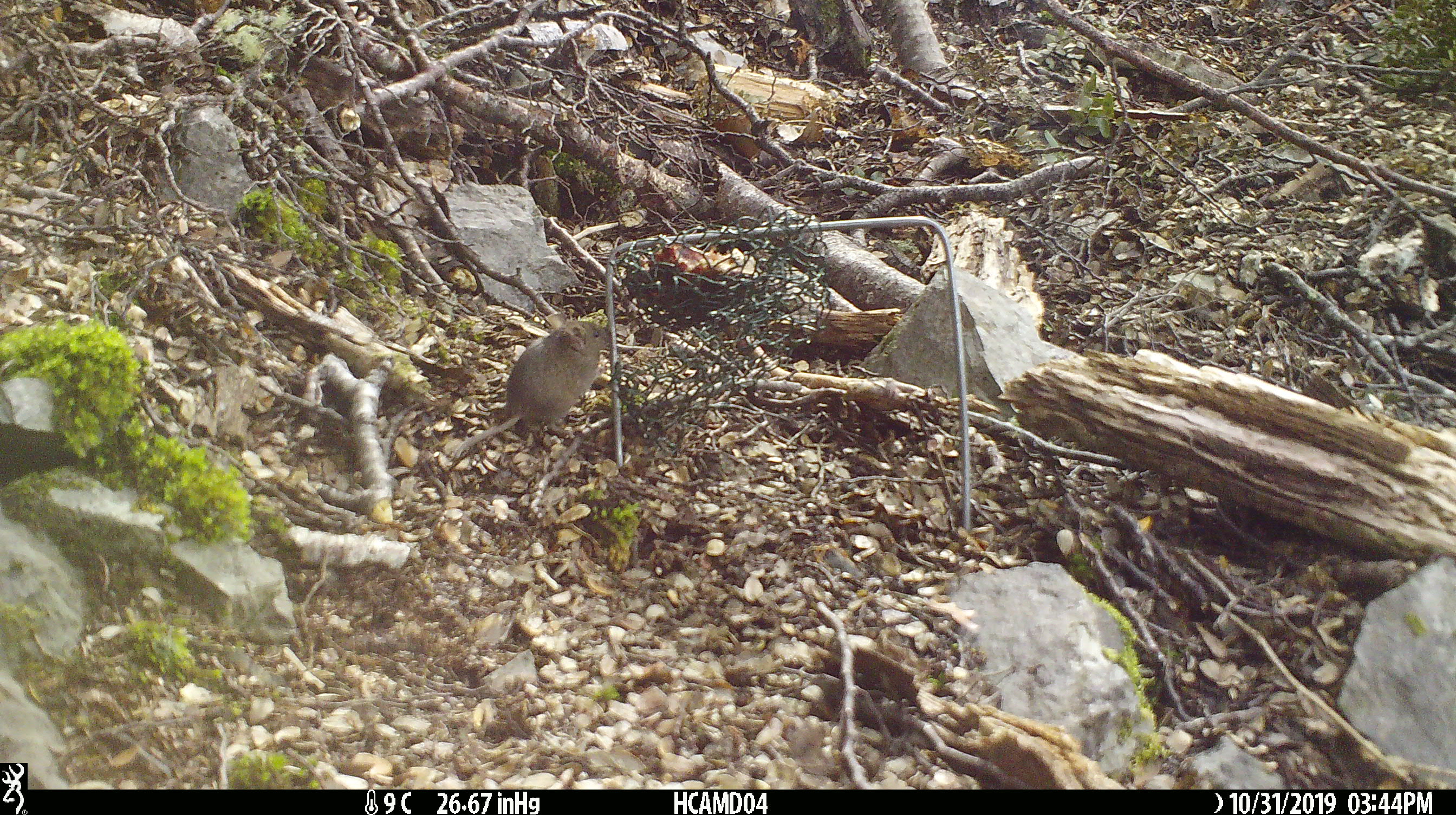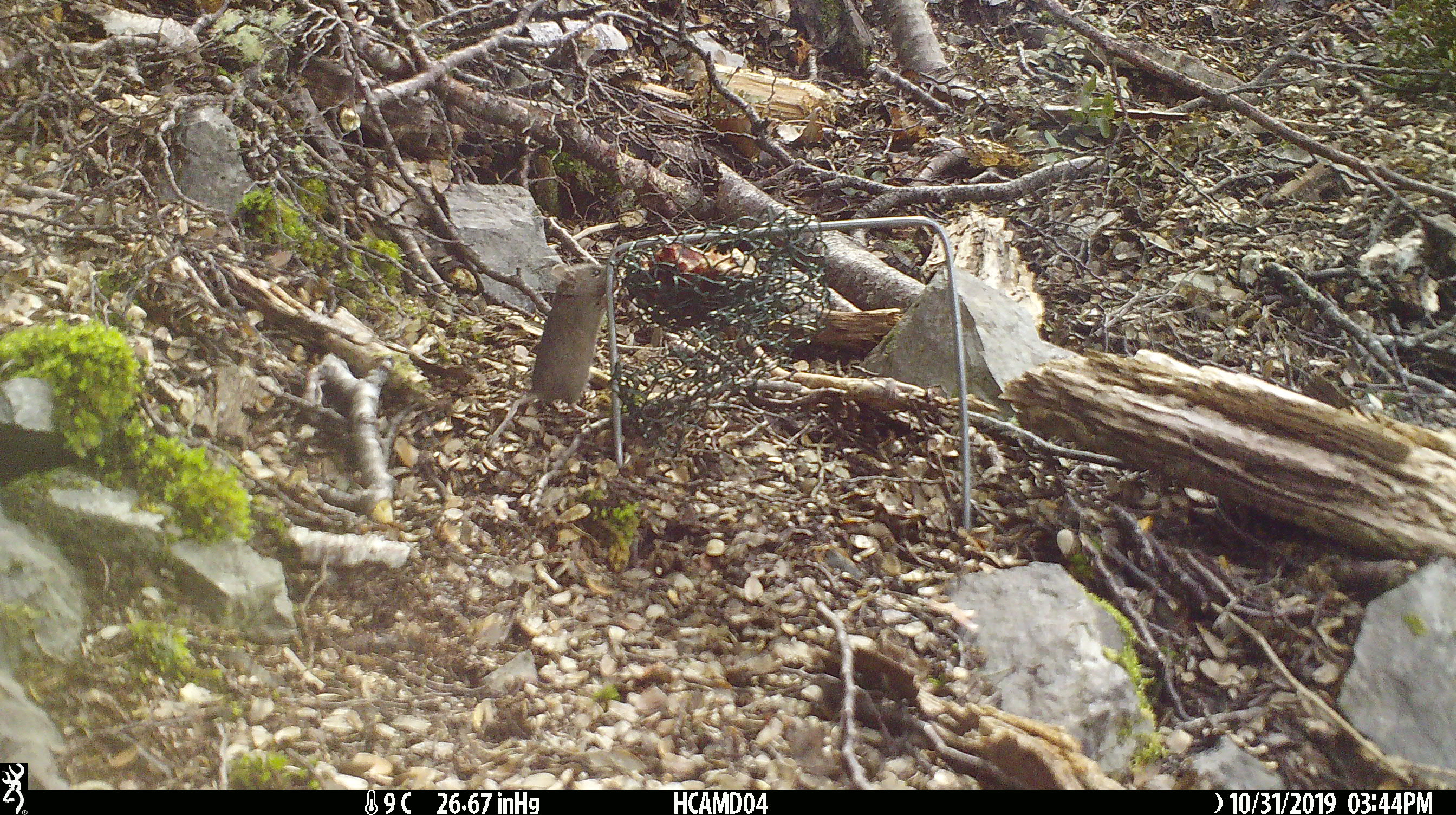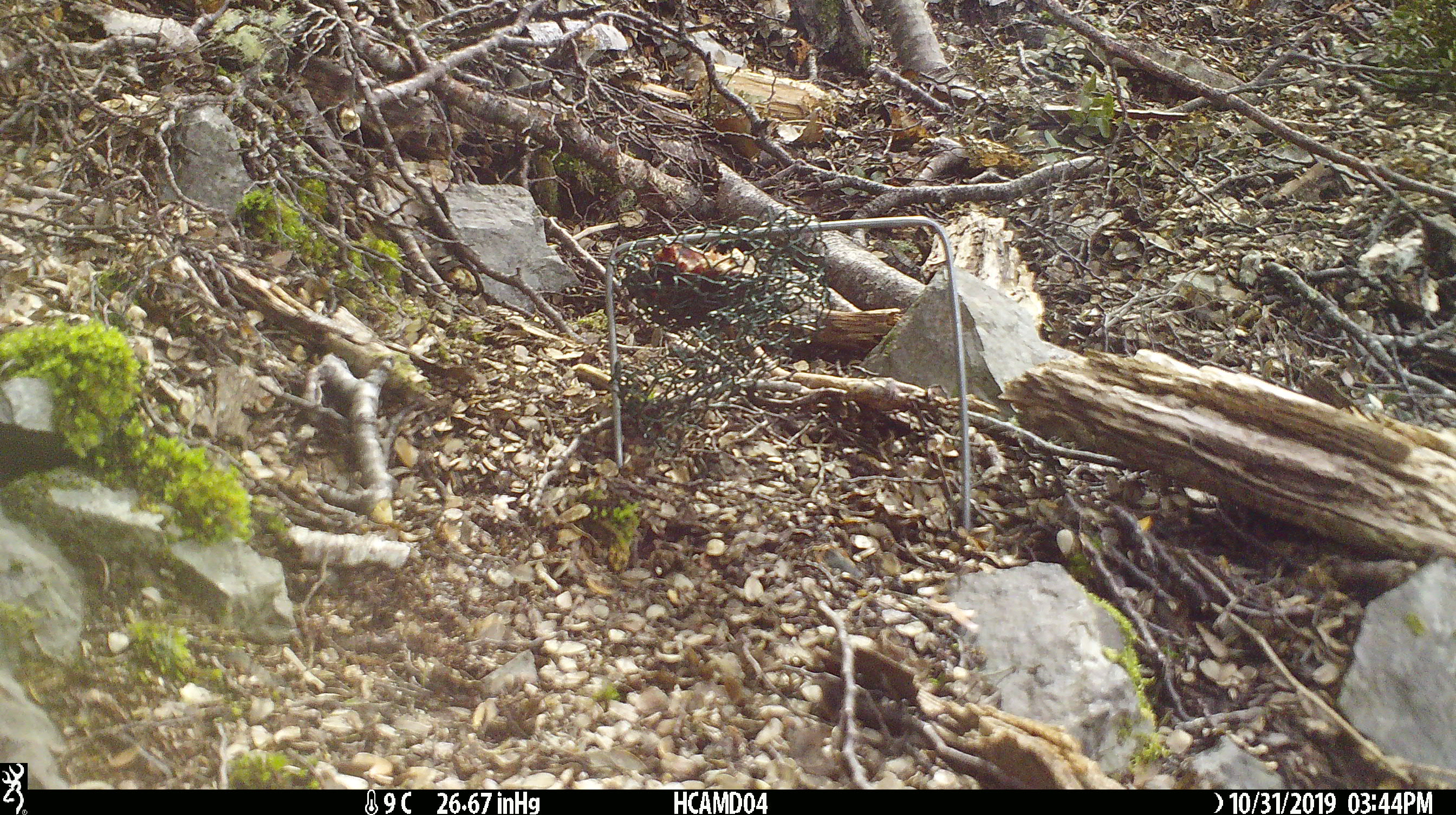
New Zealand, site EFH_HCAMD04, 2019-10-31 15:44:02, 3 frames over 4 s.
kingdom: Animalia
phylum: Chordata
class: Mammalia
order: Rodentia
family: Muridae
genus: Mus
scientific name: Mus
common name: mouse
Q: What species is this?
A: Mouse (Mus).